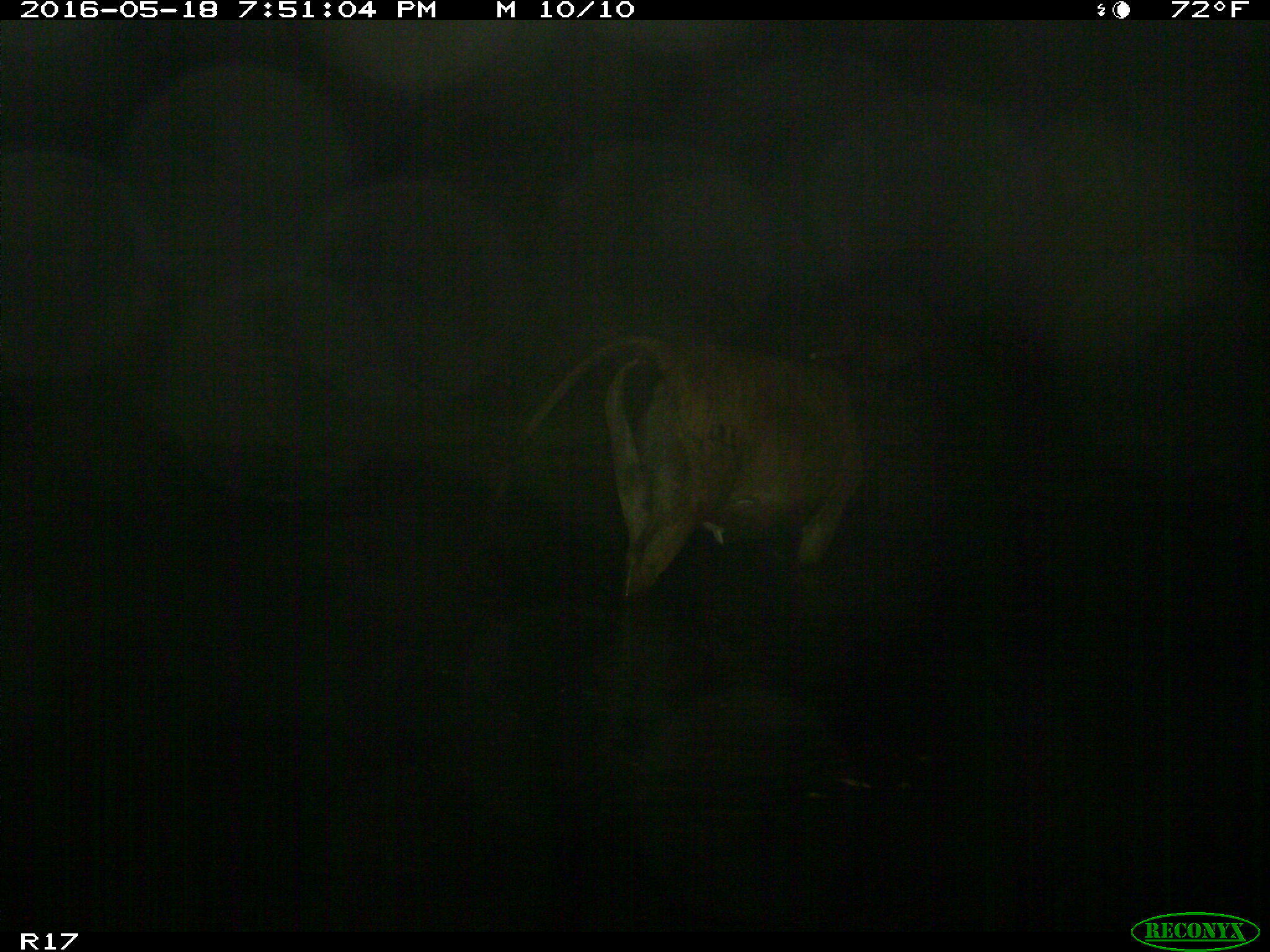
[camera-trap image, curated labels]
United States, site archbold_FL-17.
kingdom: Animalia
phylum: Chordata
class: Mammalia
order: Artiodactyla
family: Bovidae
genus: Bos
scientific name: Bos taurus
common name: domestic cow